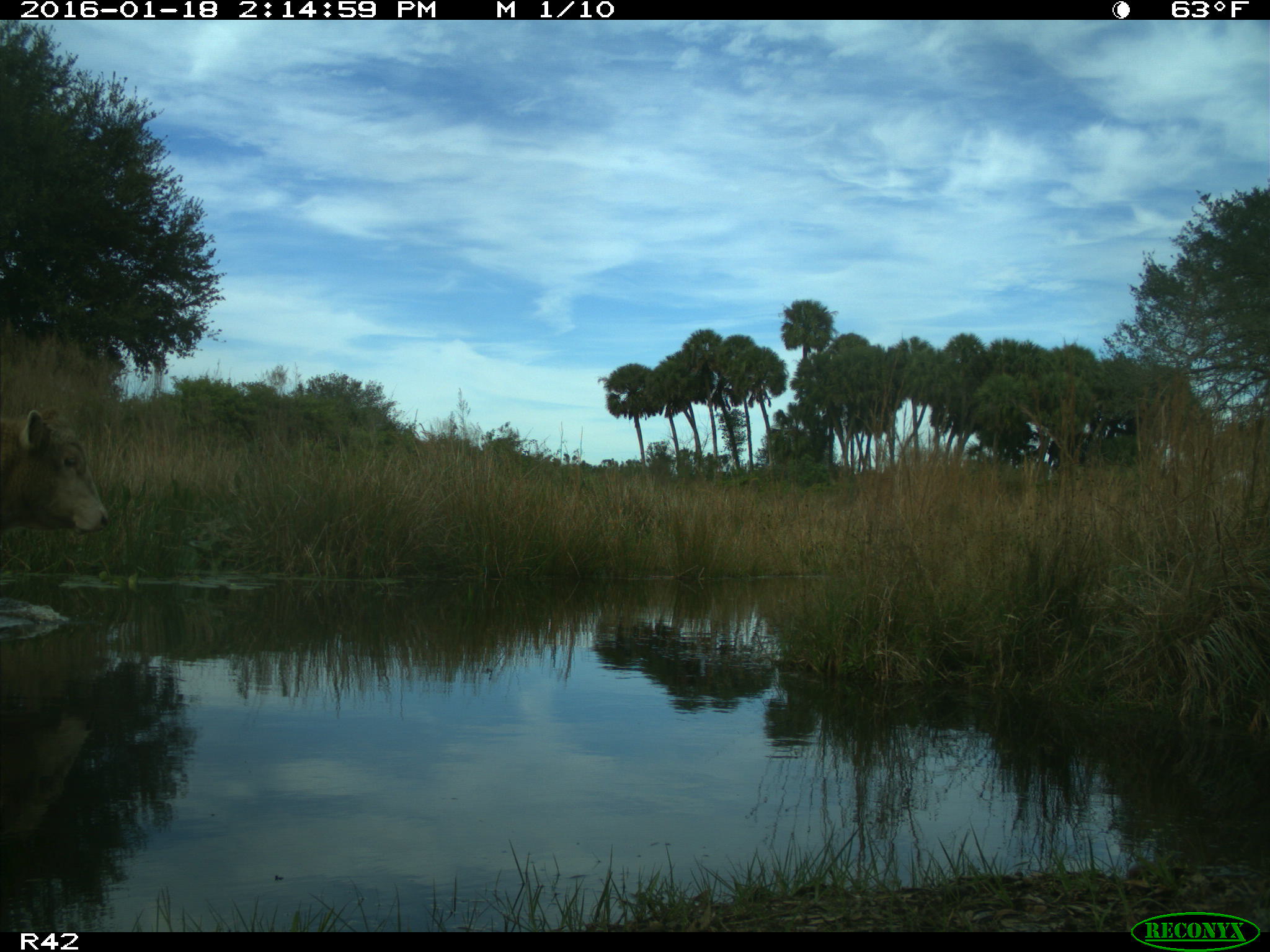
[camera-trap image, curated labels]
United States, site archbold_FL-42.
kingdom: Animalia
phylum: Chordata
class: Mammalia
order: Artiodactyla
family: Bovidae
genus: Bos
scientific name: Bos taurus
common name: domestic cow